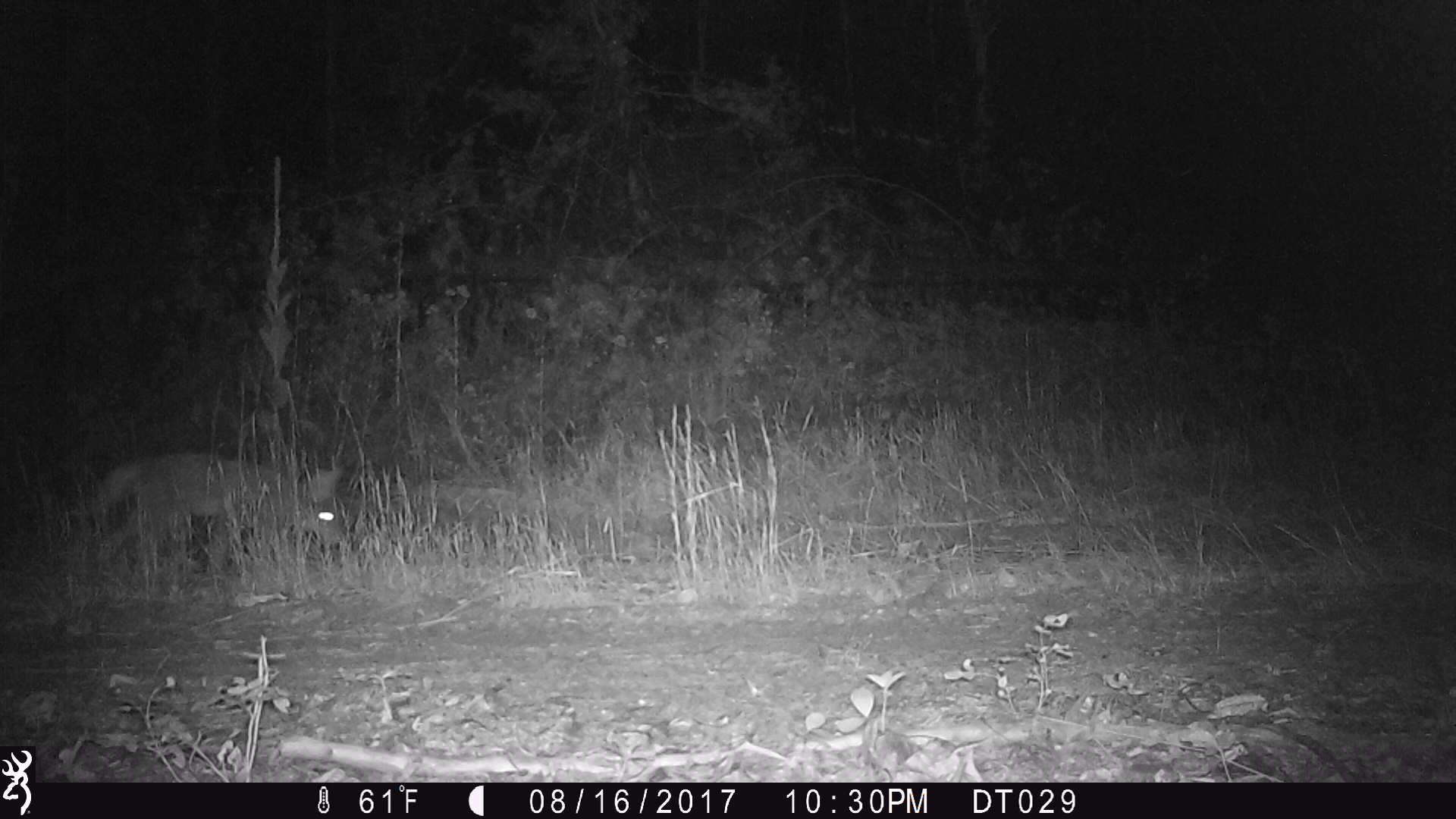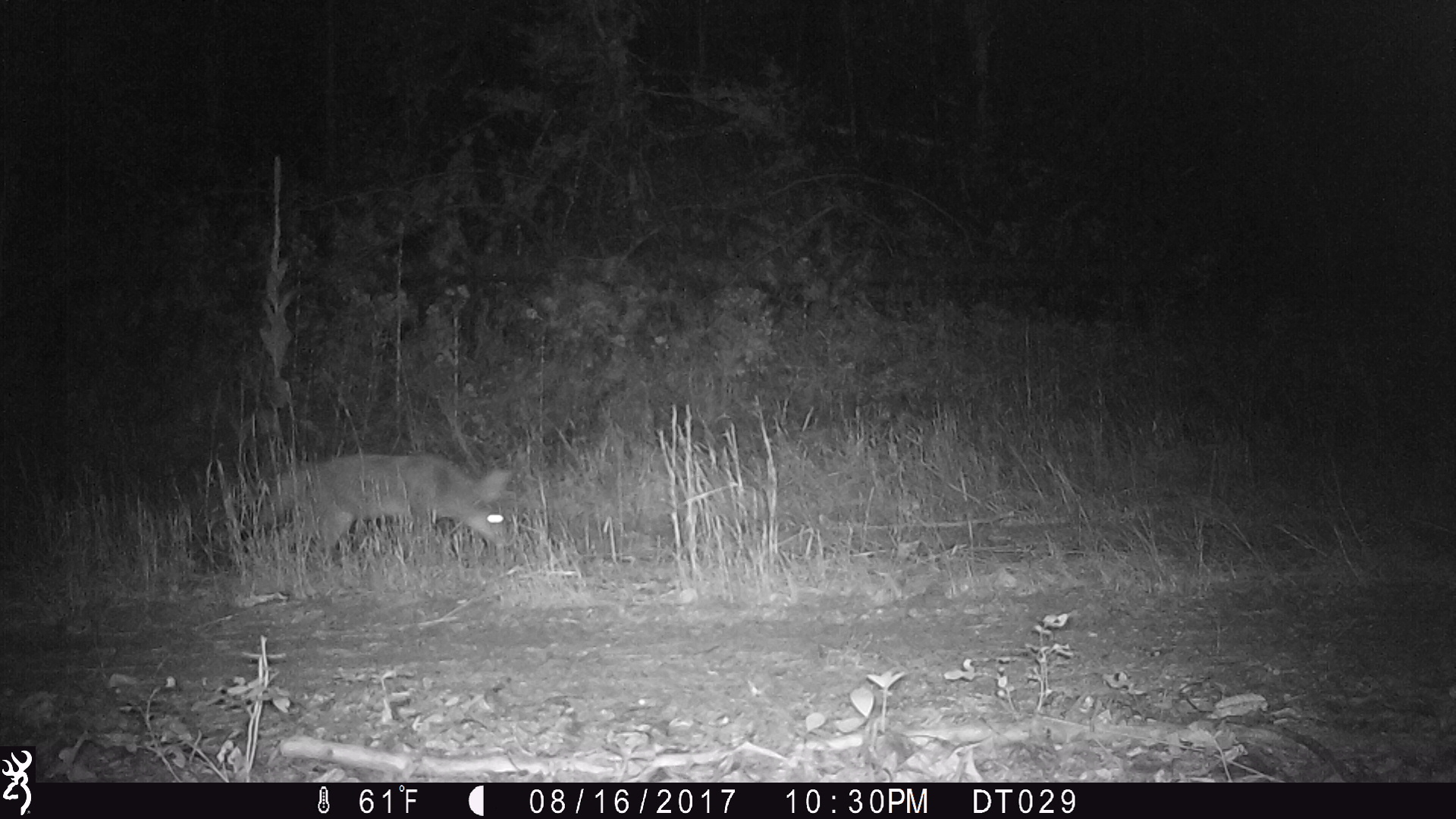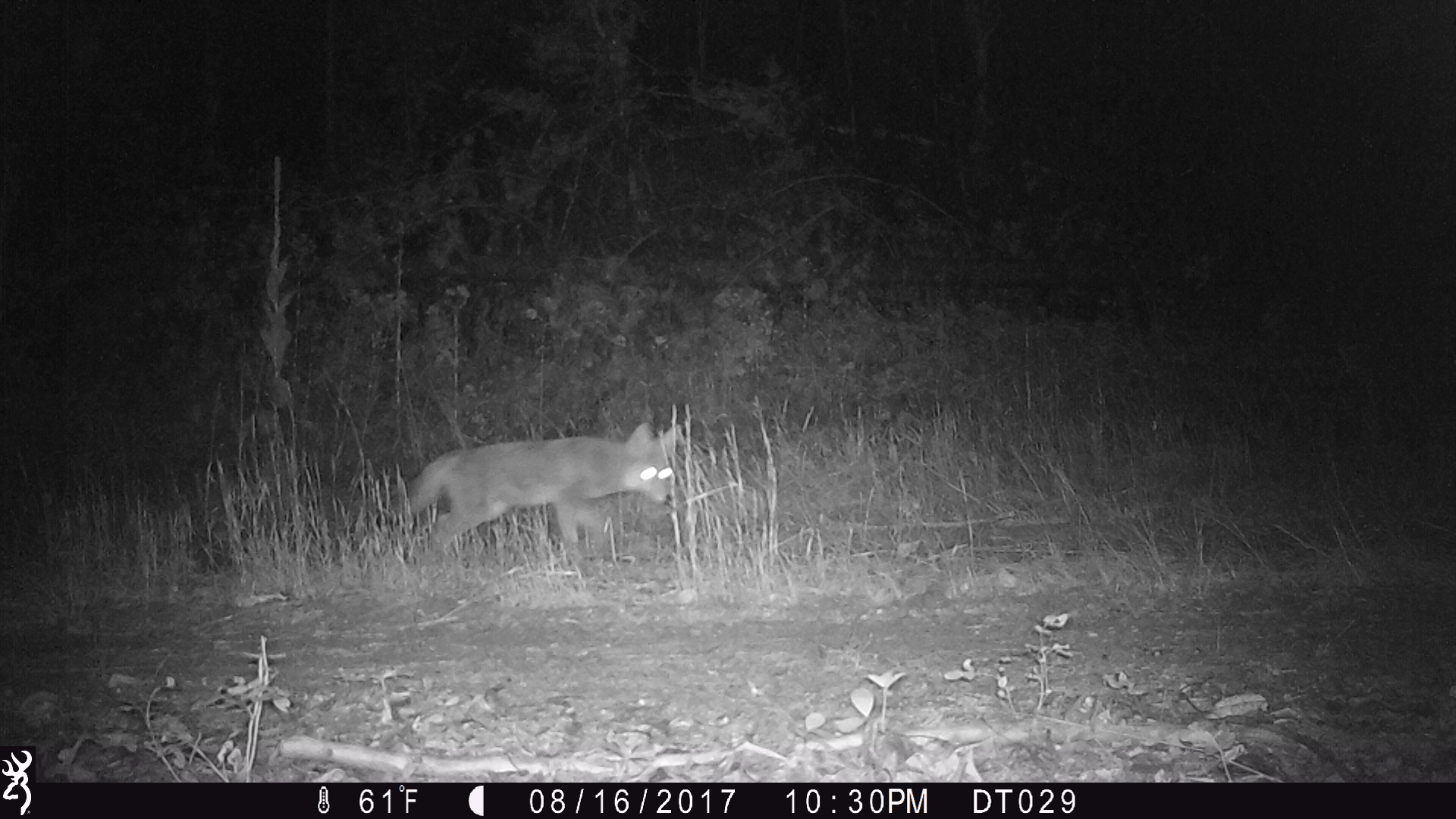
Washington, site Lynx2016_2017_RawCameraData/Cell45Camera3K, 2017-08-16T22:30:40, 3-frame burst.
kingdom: Animalia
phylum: Chordata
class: Mammalia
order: Carnivora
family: Canidae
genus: Canis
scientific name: Canis latrans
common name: coyote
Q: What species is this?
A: Canis latrans (coyote).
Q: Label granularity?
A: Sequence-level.